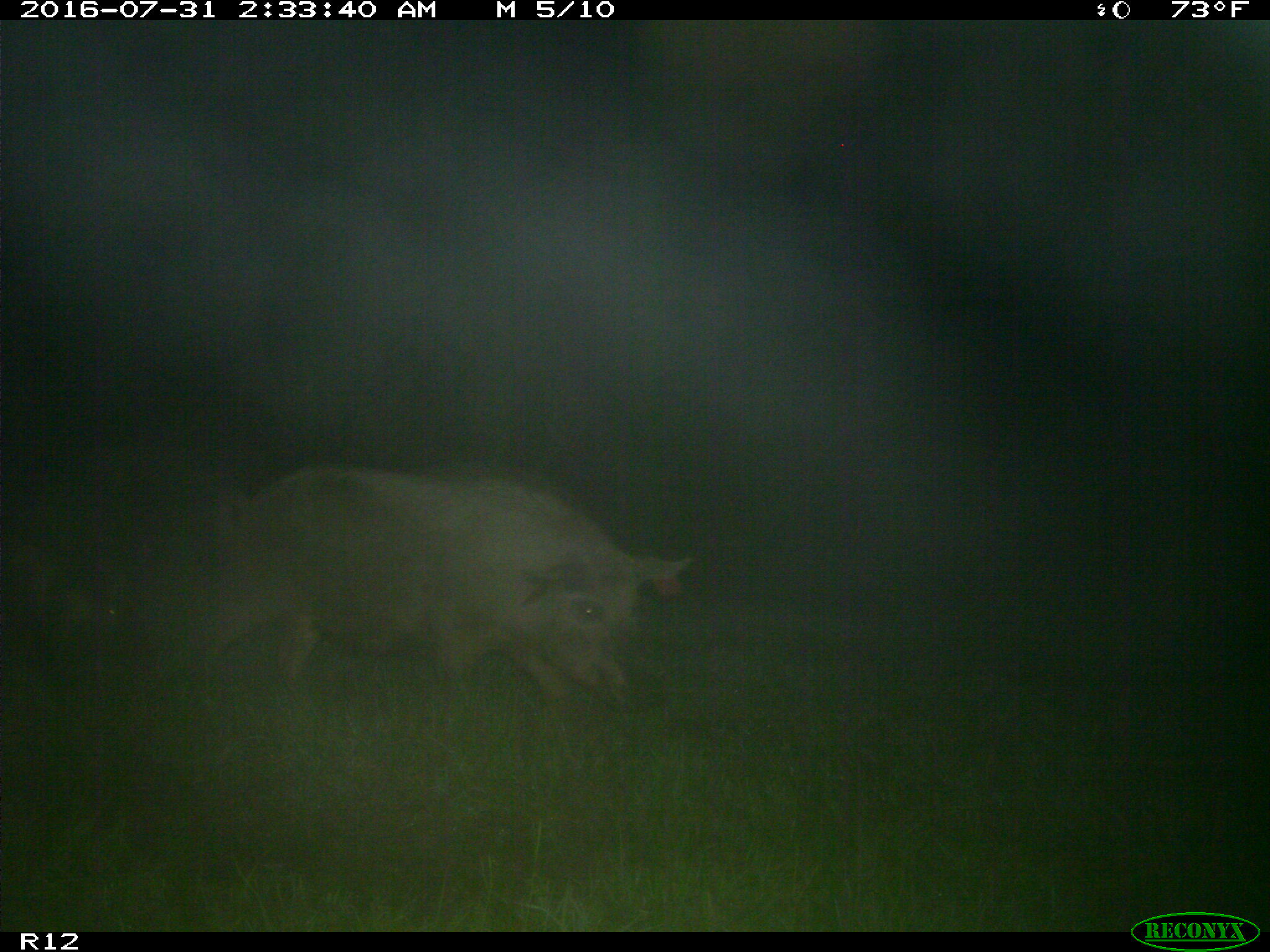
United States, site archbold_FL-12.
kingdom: Animalia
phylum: Chordata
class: Mammalia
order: Artiodactyla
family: Suidae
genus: Sus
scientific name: Sus scrofa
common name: wild boar